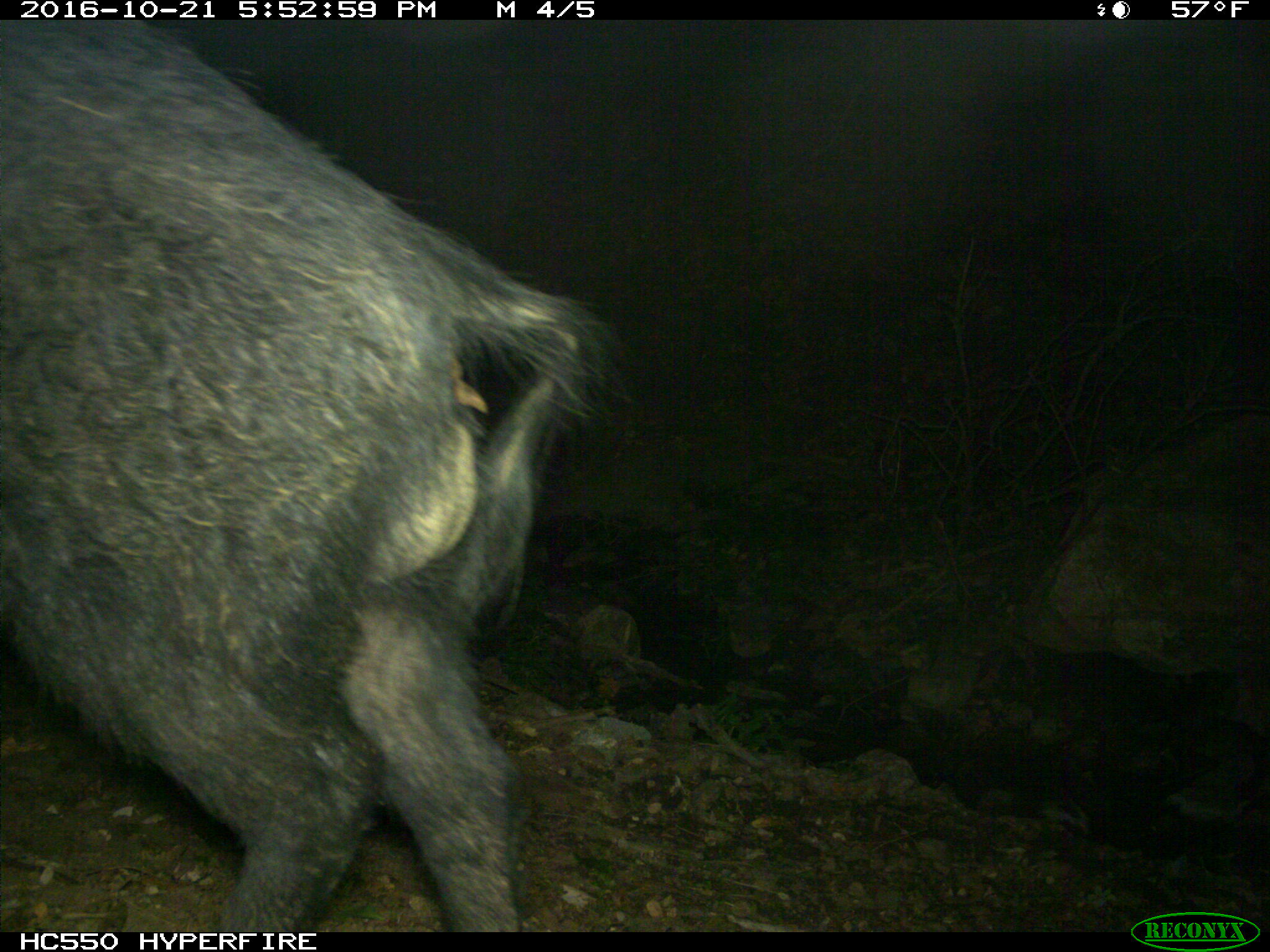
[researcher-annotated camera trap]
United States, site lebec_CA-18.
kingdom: Animalia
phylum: Chordata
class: Mammalia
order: Artiodactyla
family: Suidae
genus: Sus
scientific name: Sus scrofa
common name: wild boar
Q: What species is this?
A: Sus scrofa (wild boar).